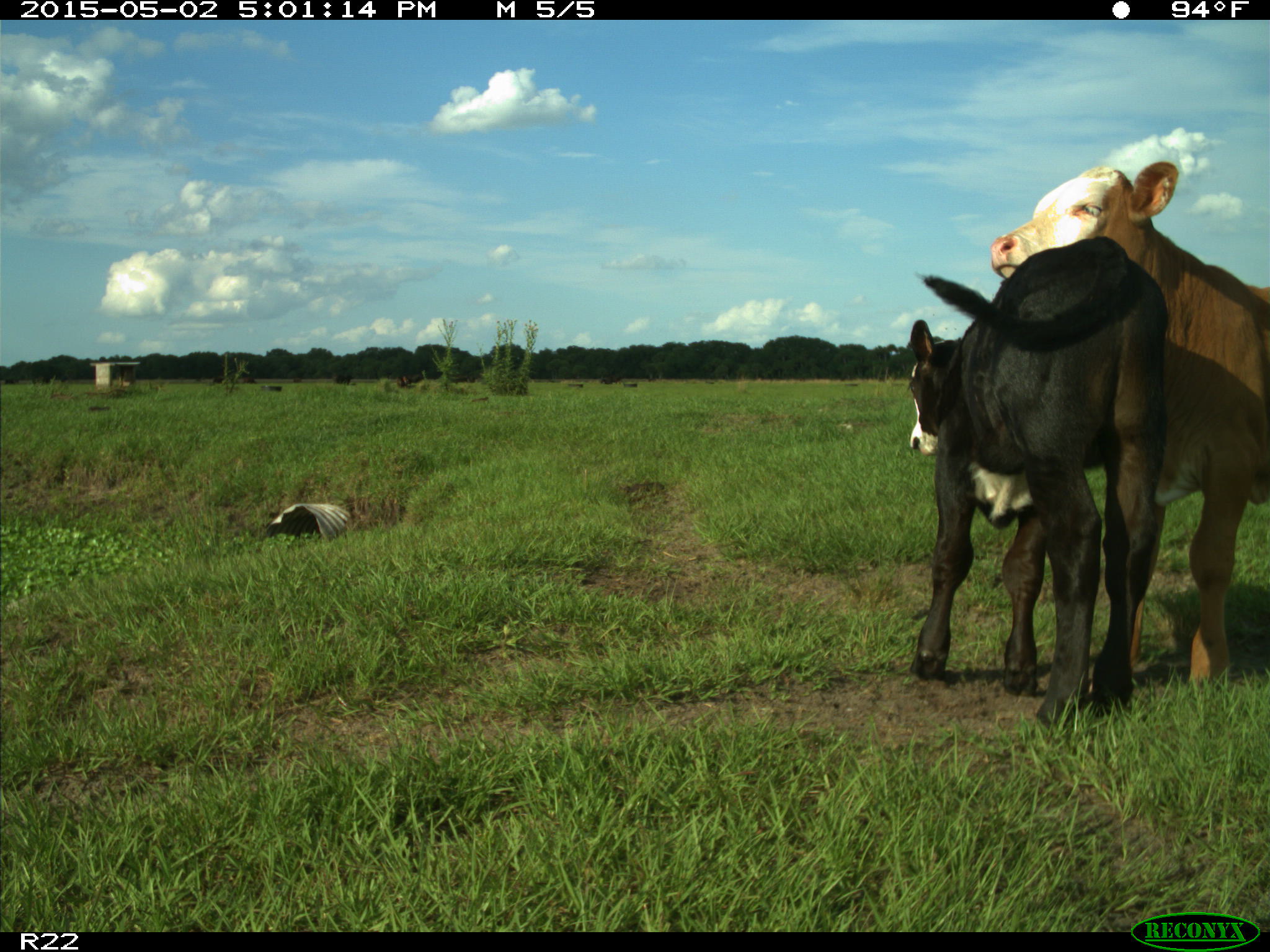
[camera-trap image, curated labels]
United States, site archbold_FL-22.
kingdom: Animalia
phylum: Chordata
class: Mammalia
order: Artiodactyla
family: Bovidae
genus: Bos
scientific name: Bos taurus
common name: domestic cow